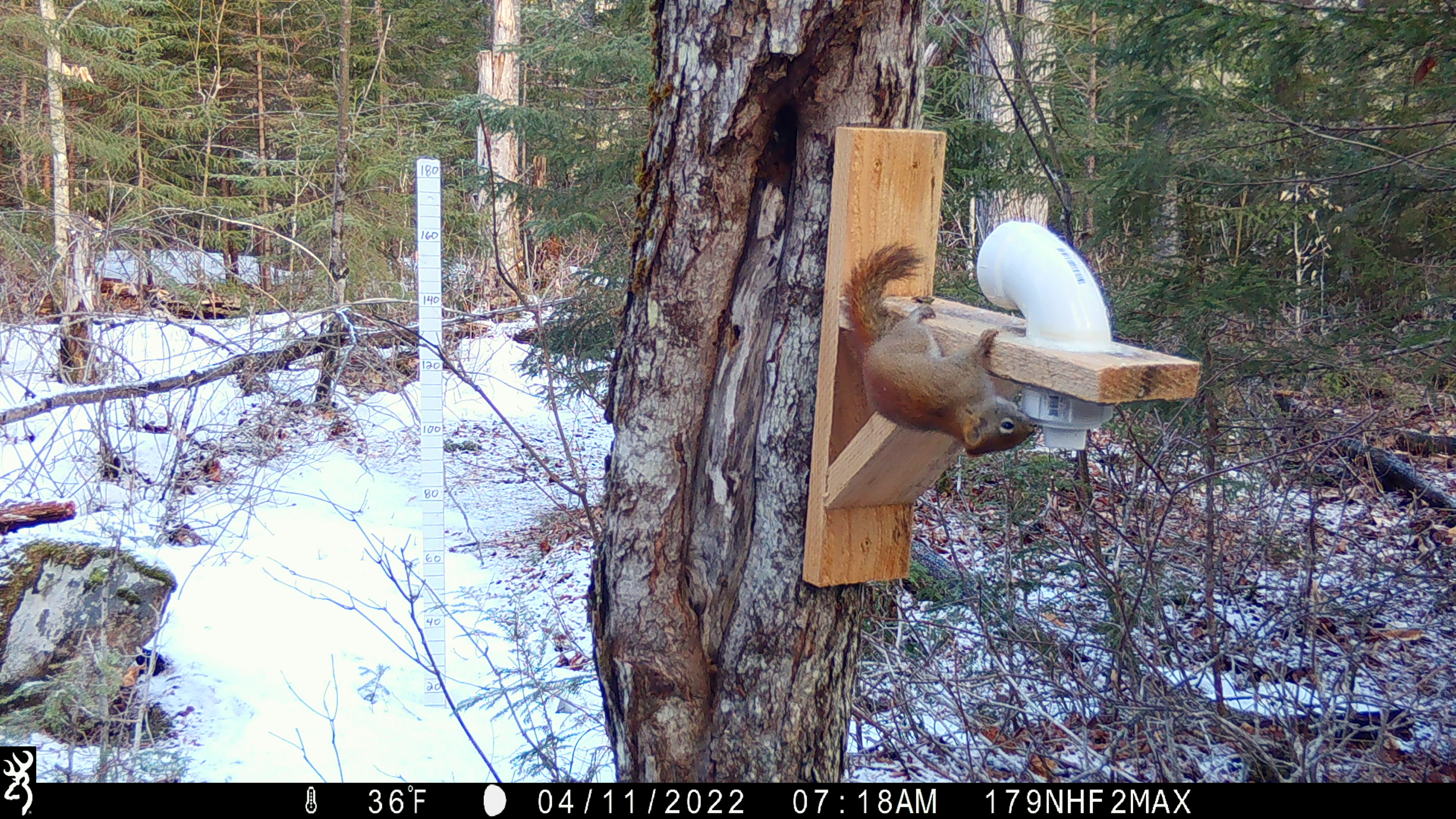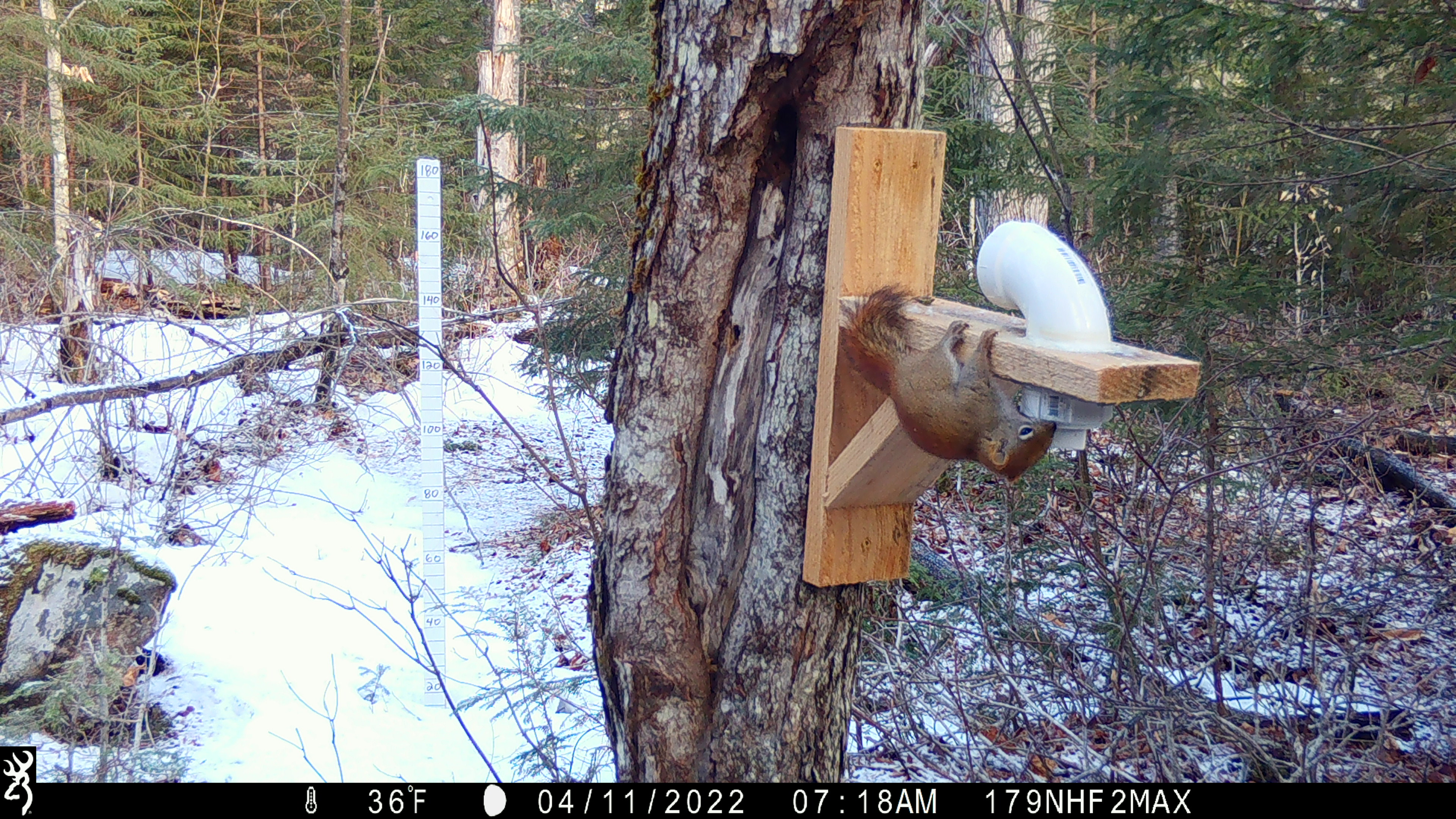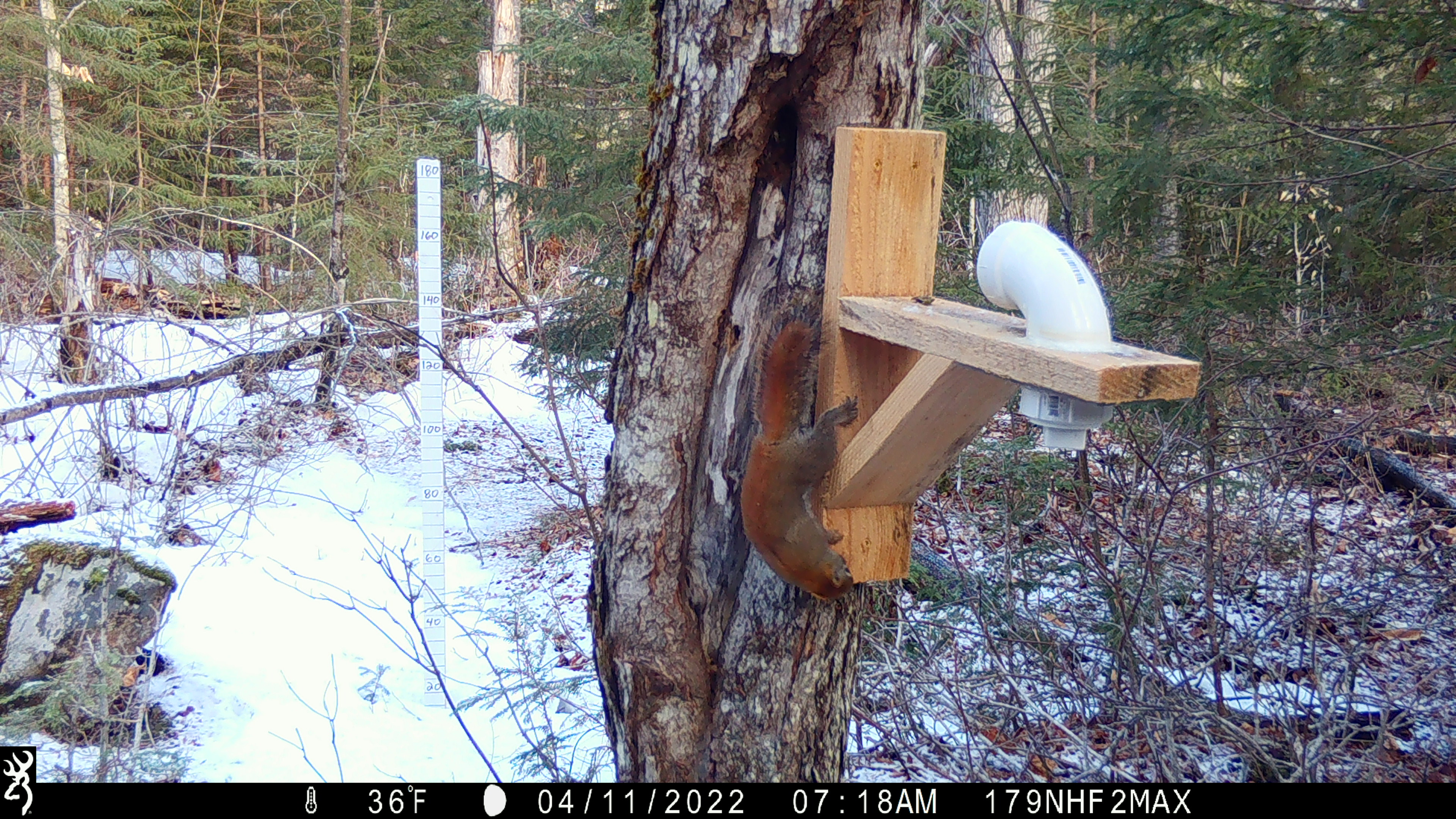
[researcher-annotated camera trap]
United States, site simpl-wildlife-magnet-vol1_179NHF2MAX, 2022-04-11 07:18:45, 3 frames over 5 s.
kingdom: Animalia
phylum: Chordata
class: Mammalia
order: Rodentia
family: Sciuridae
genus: Tamiasciurus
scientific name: Tamiasciurus hudsonicus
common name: red squirrel